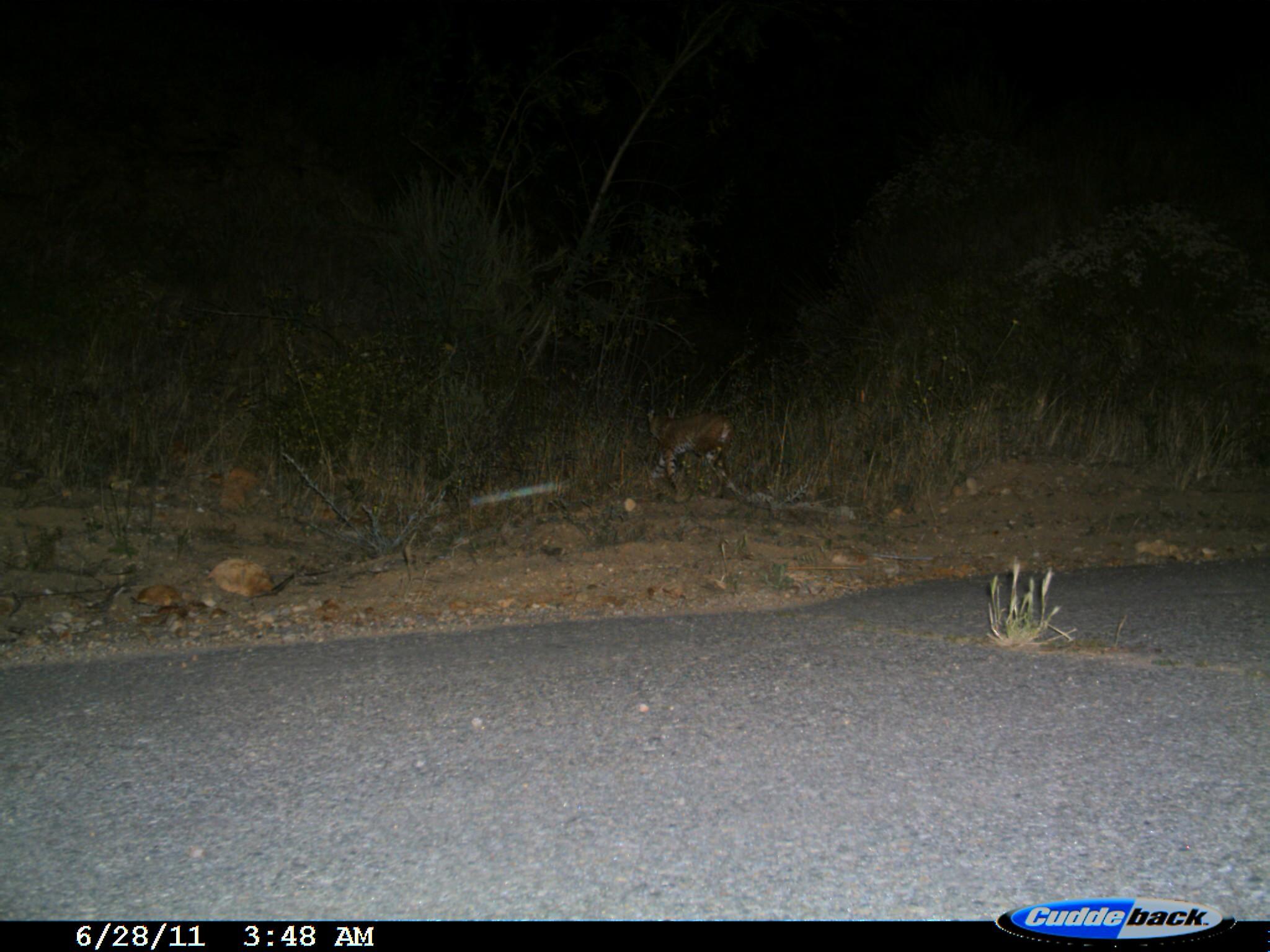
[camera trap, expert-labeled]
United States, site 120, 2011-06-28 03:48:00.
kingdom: Animalia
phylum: Chordata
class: Mammalia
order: Carnivora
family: Felidae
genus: Lynx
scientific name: Lynx rufus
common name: bobcat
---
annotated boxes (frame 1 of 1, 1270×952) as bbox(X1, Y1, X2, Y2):
bobcat: bbox(584, 360, 791, 566)